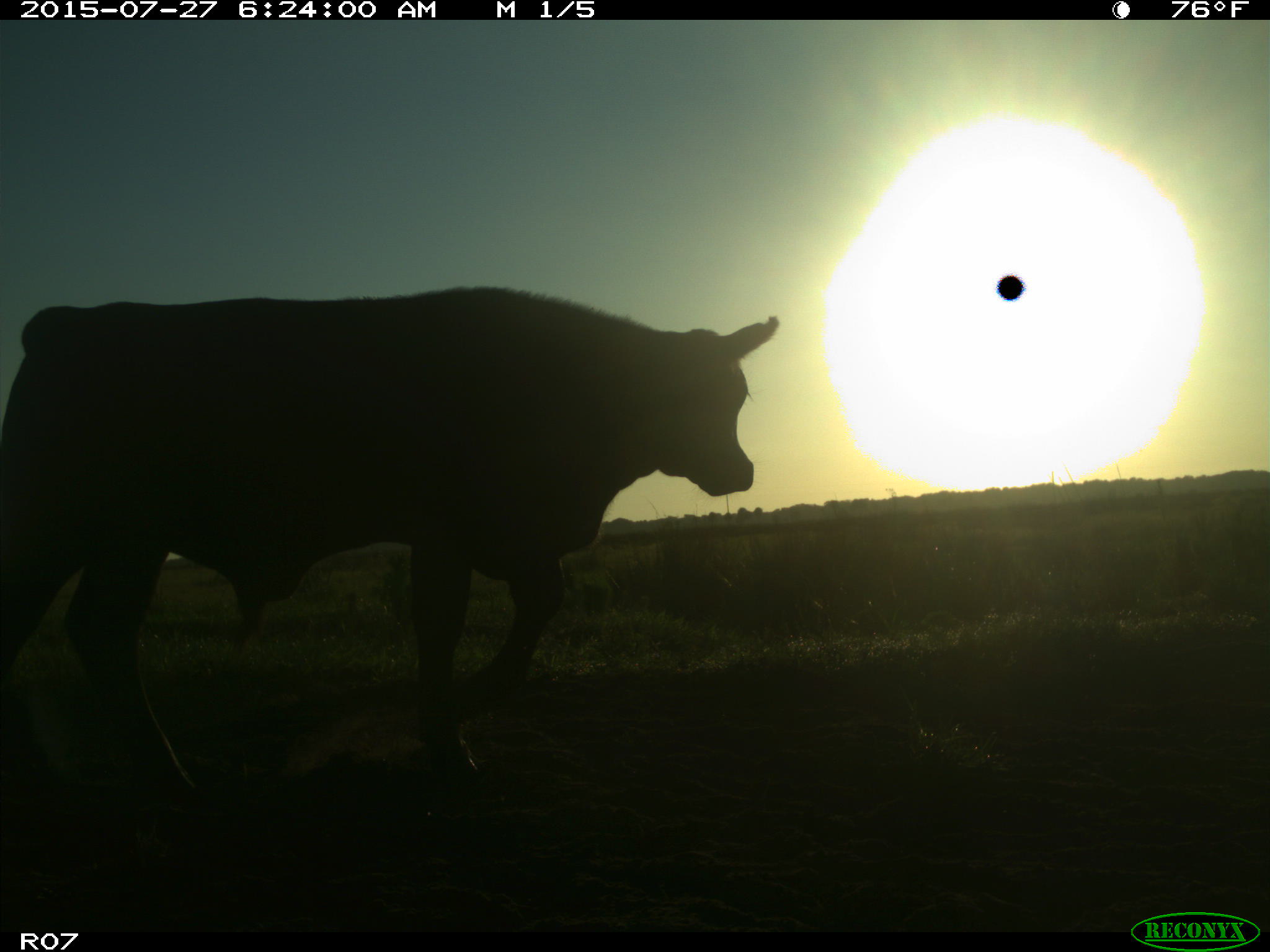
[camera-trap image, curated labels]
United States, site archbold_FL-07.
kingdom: Animalia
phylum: Chordata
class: Mammalia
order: Artiodactyla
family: Bovidae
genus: Bos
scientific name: Bos taurus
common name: domestic cow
Bos taurus (domestic cow).